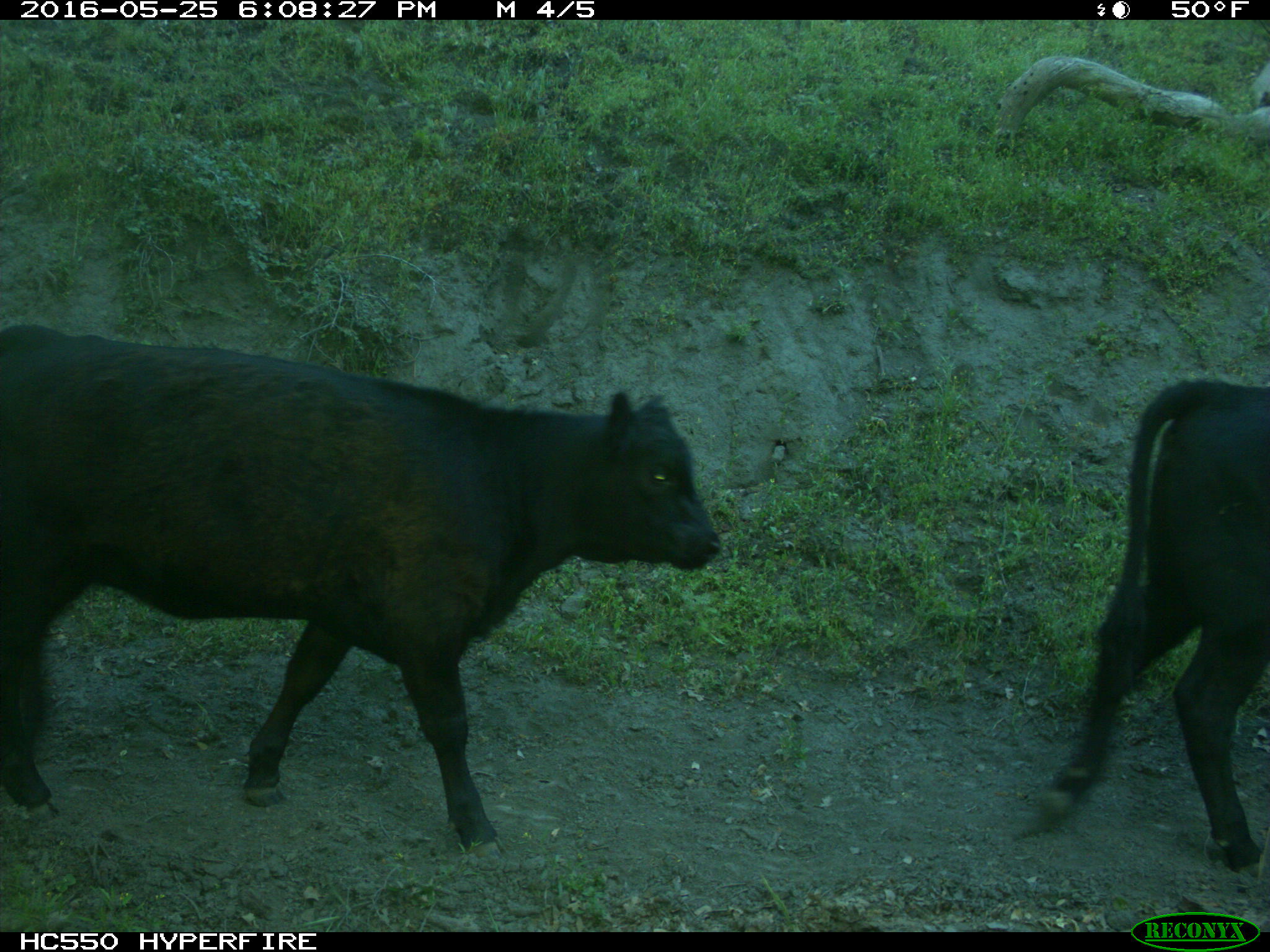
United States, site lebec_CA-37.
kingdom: Animalia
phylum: Chordata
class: Mammalia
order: Artiodactyla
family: Bovidae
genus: Bos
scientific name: Bos taurus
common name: domestic cow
Bos taurus (domestic cow).